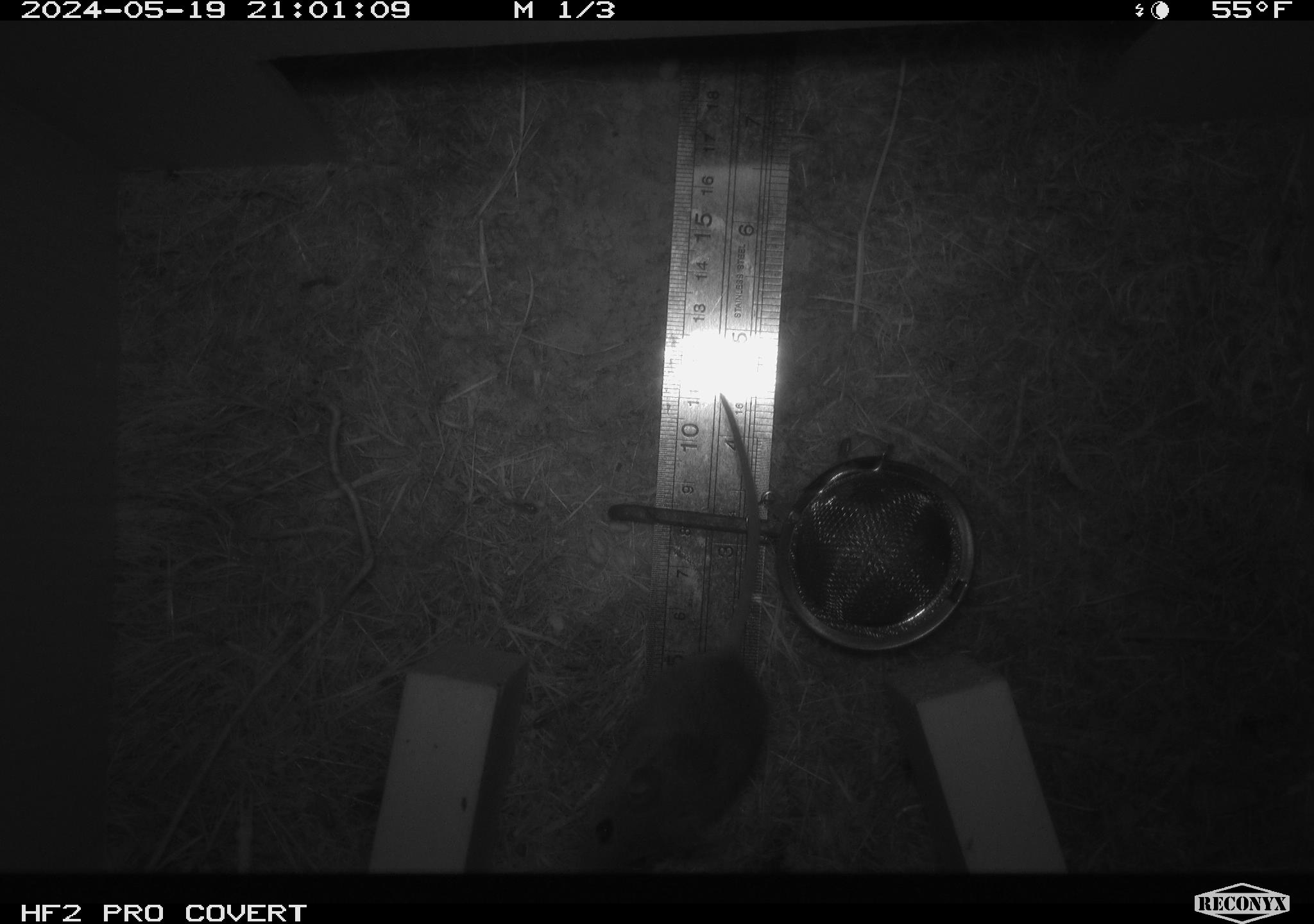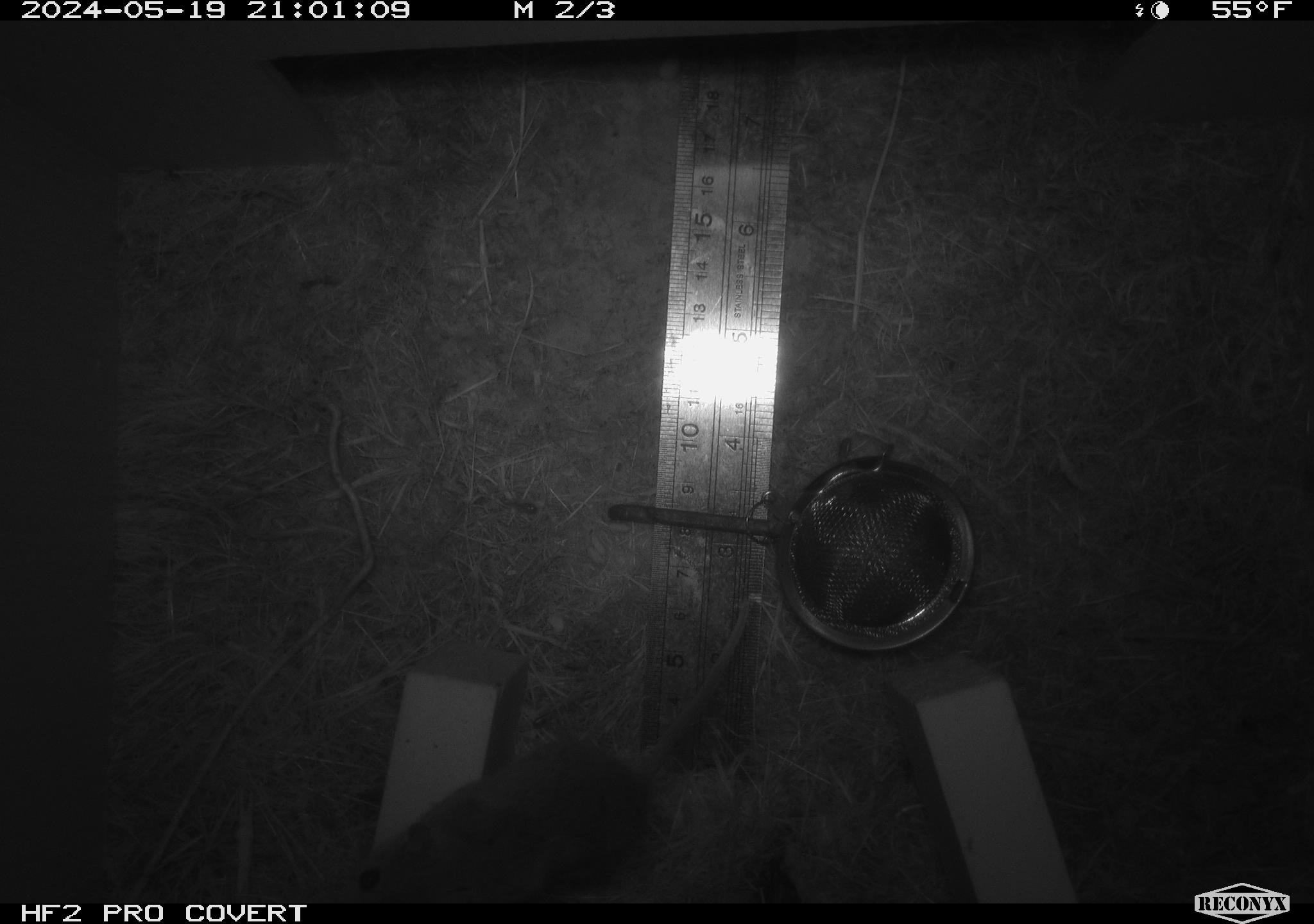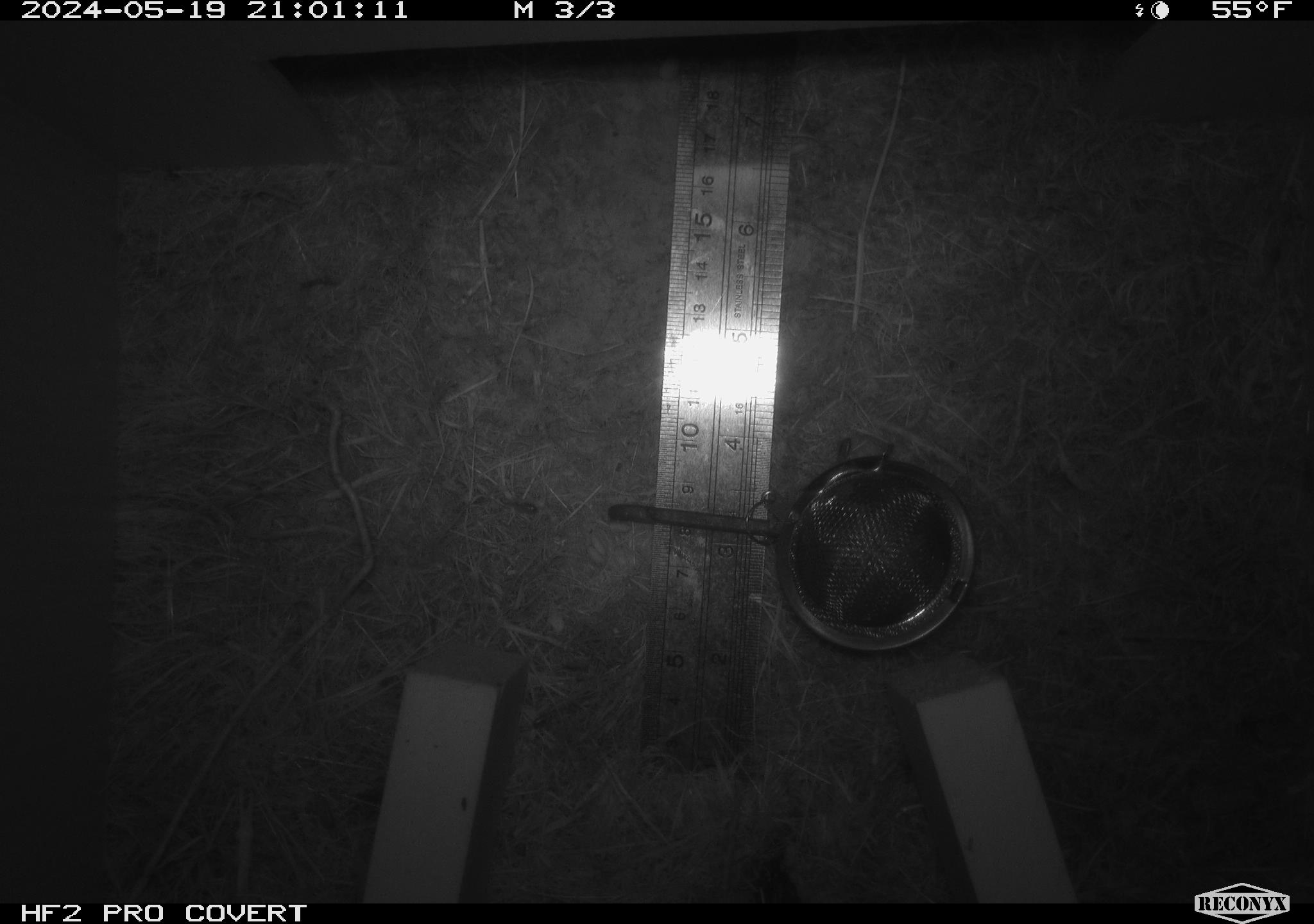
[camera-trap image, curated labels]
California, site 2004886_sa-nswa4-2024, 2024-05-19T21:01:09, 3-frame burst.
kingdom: Animalia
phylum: Chordata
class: Mammalia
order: Rodentia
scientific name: Rodentia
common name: rodent